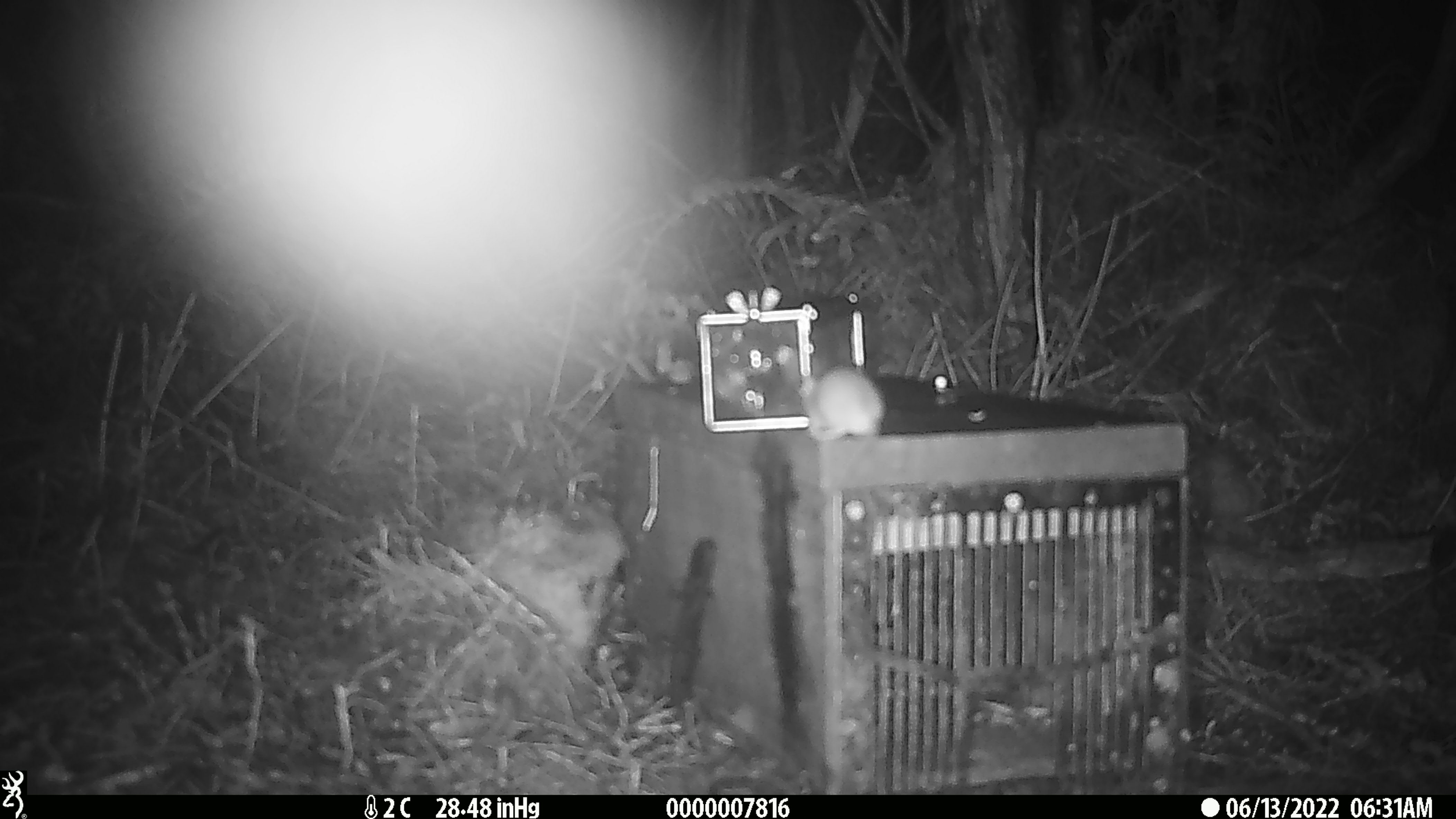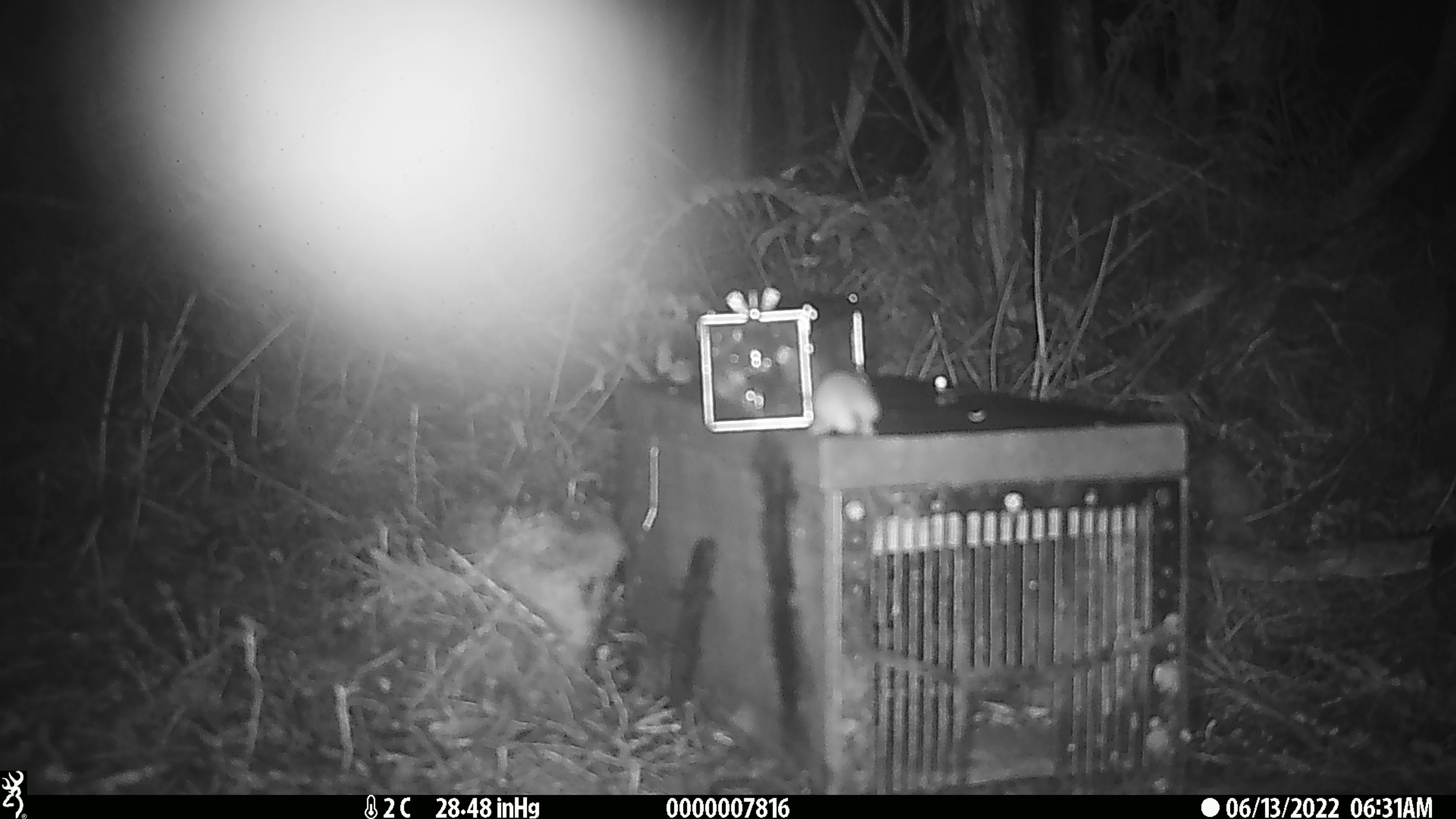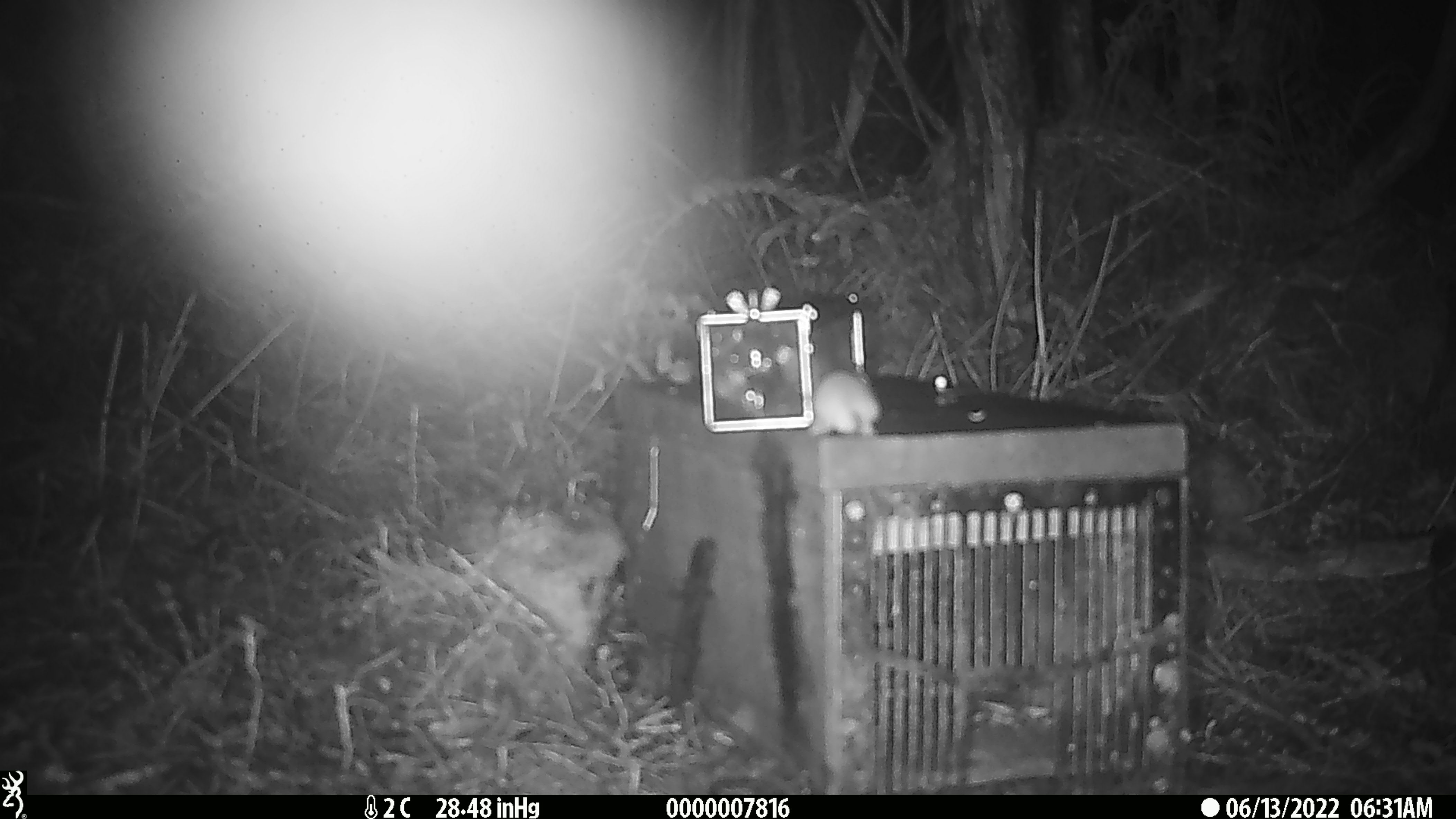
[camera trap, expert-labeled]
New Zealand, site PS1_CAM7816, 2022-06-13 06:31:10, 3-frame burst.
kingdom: Animalia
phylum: Chordata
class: Mammalia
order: Rodentia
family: Muridae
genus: Mus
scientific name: Mus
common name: mouse